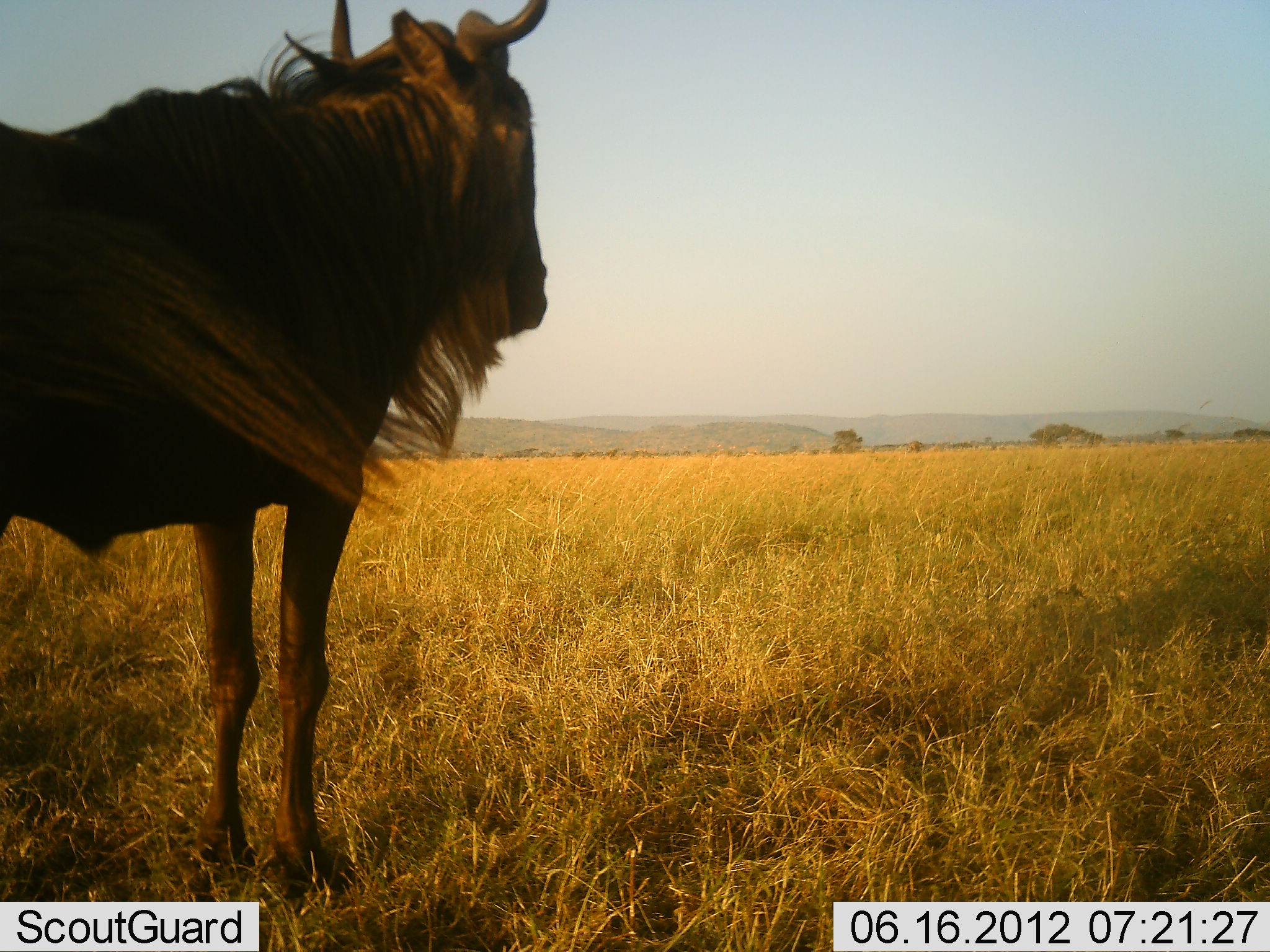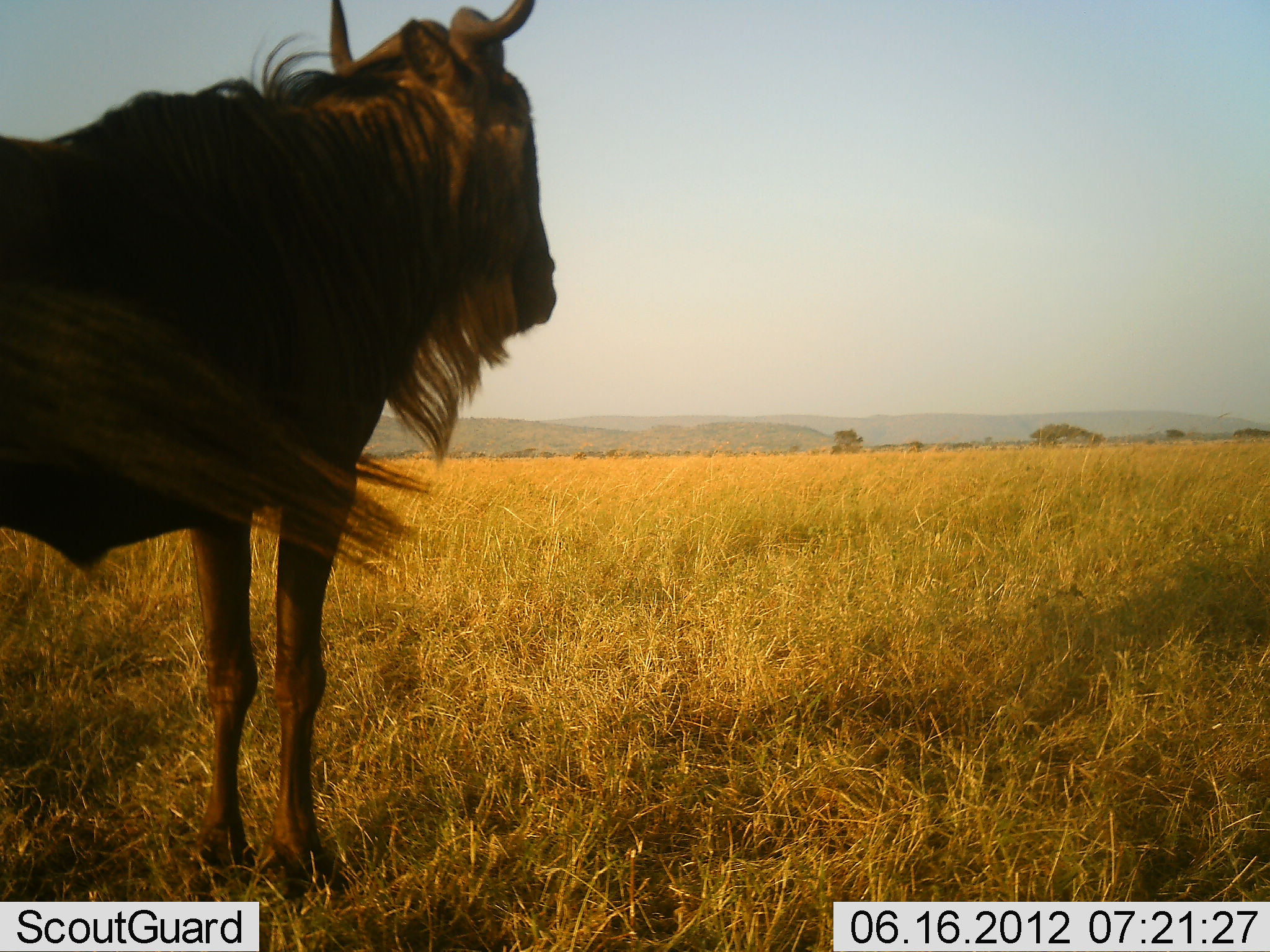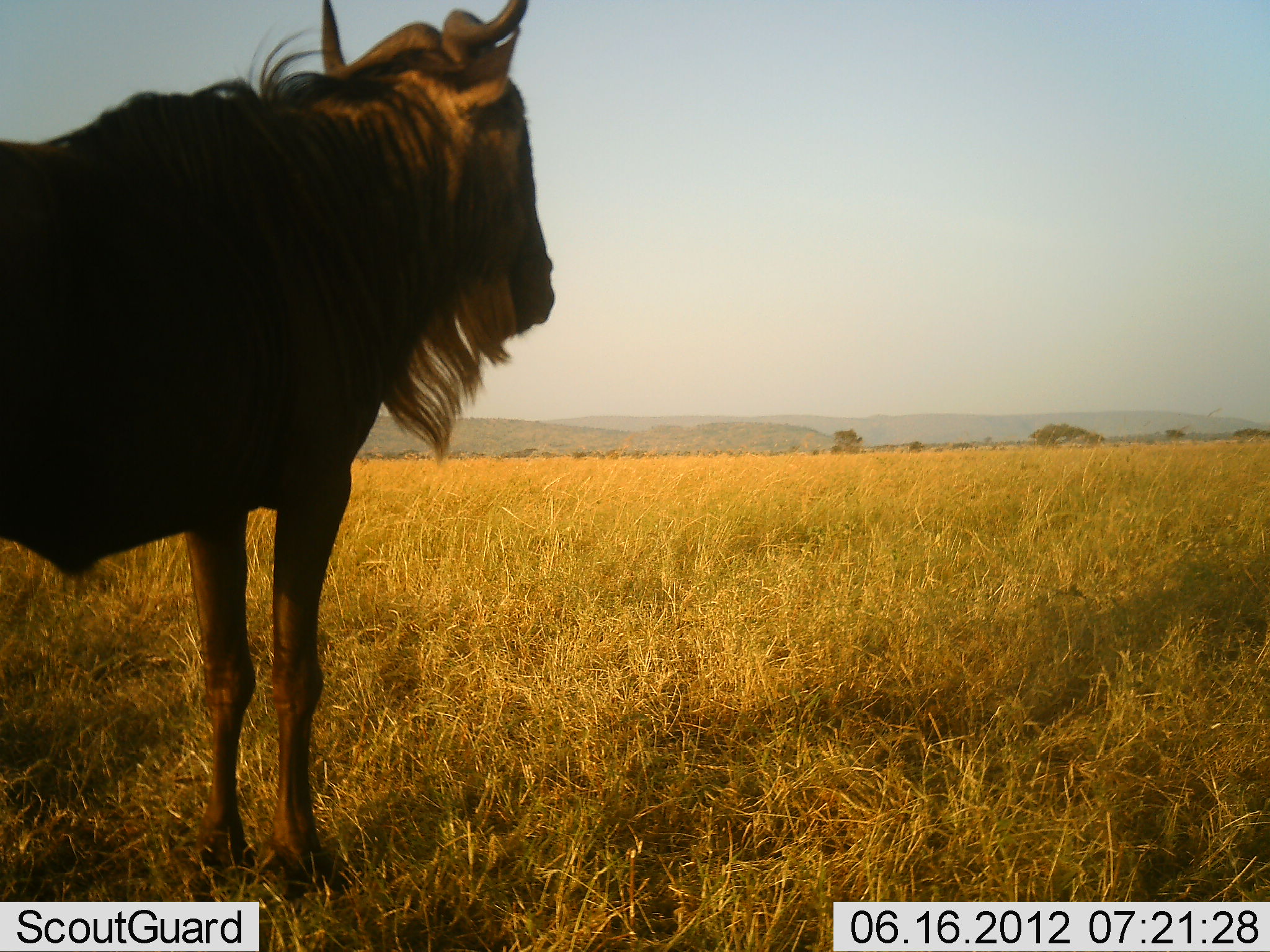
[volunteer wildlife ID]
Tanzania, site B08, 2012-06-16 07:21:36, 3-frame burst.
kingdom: Animalia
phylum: Chordata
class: Mammalia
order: Artiodactyla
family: Bovidae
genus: Connochaetes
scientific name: Connochaetes taurinus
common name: blue wildebeest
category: wildebeest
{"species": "wildebeest (blue wildebeest) (Connochaetes taurinus)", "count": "1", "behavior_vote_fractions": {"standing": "100%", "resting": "0%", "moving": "0%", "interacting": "0%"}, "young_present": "0%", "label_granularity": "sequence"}